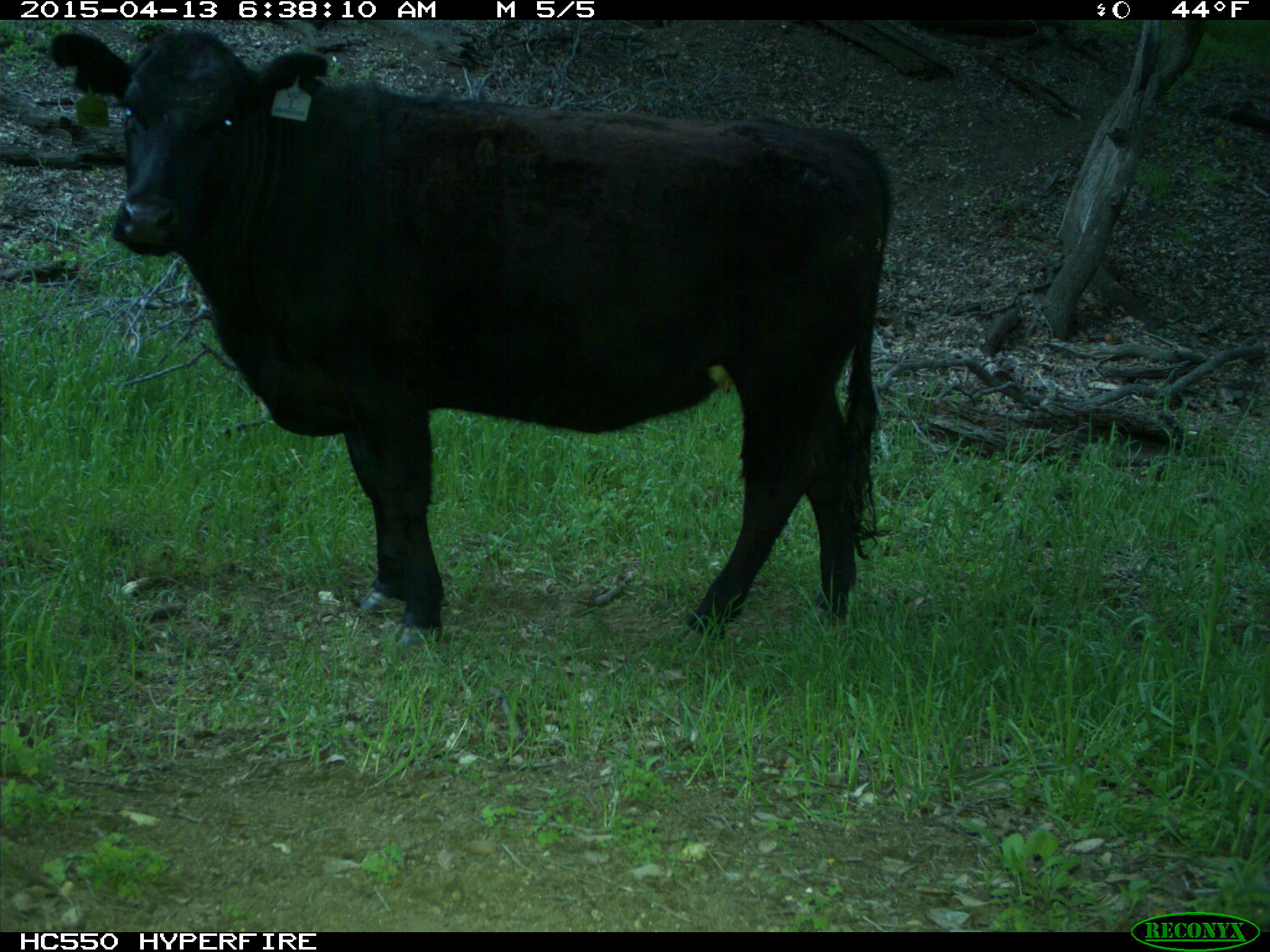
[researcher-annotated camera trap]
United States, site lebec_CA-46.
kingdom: Animalia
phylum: Chordata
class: Mammalia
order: Artiodactyla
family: Bovidae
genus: Bos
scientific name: Bos taurus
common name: domestic cow